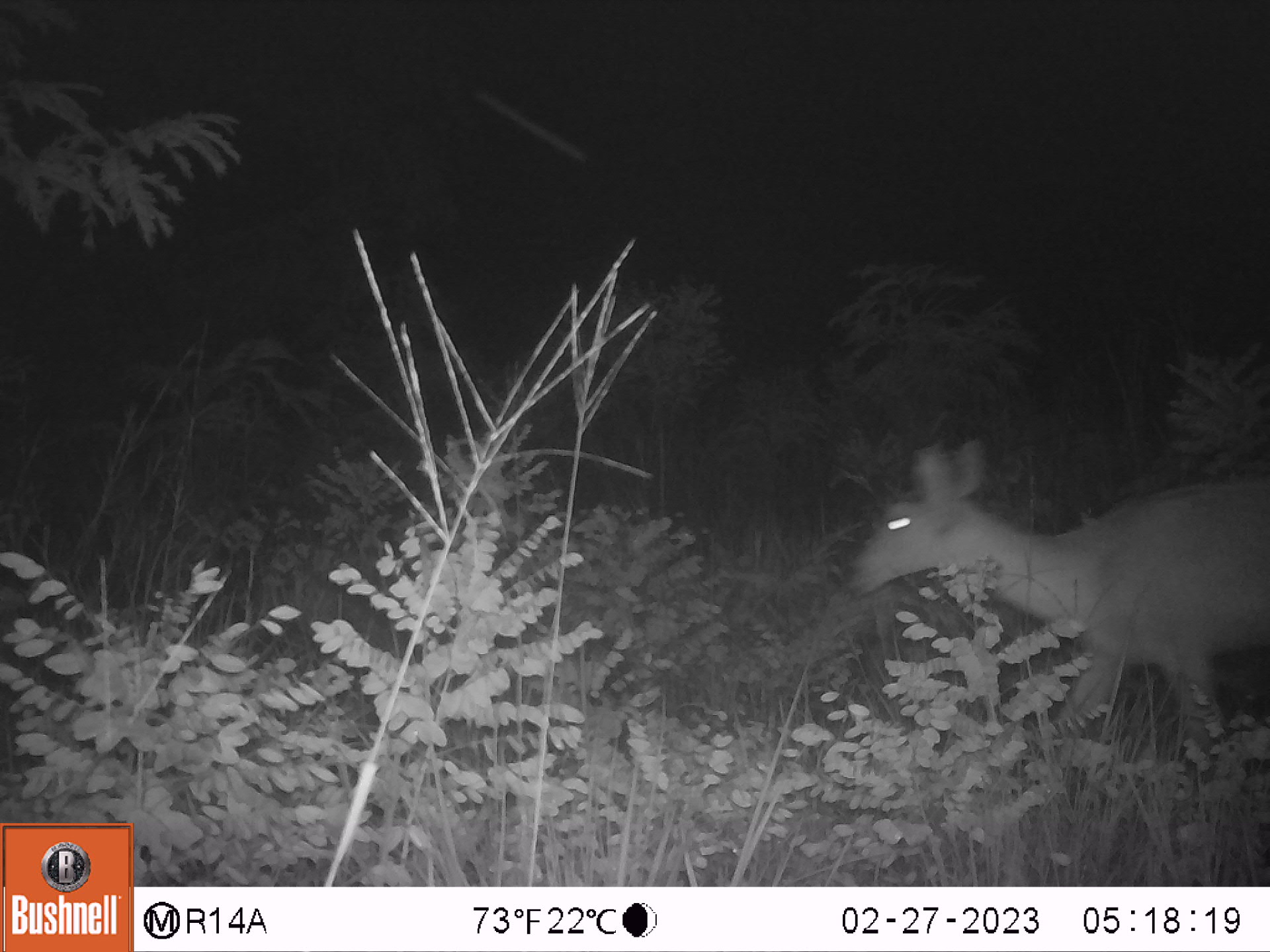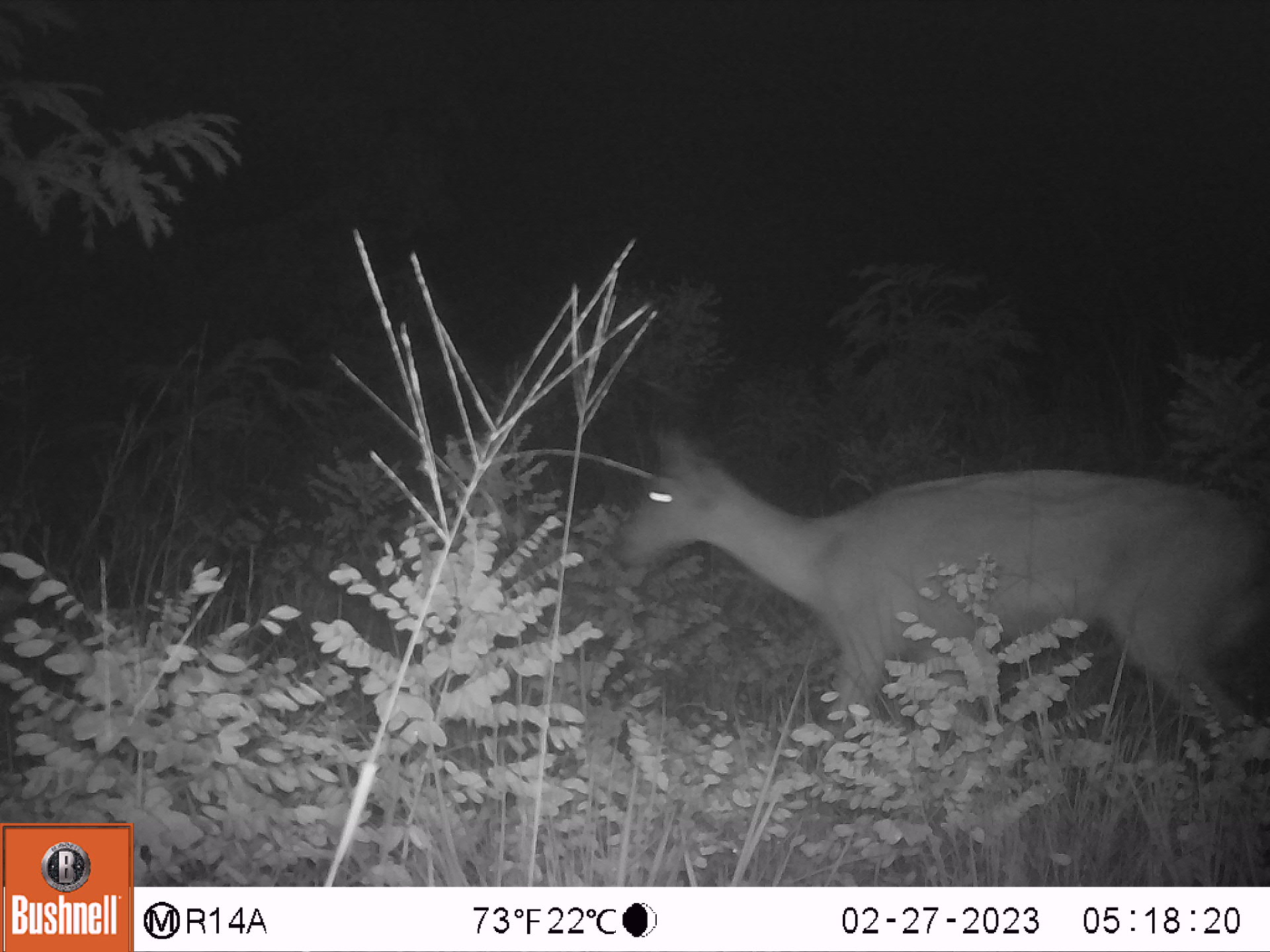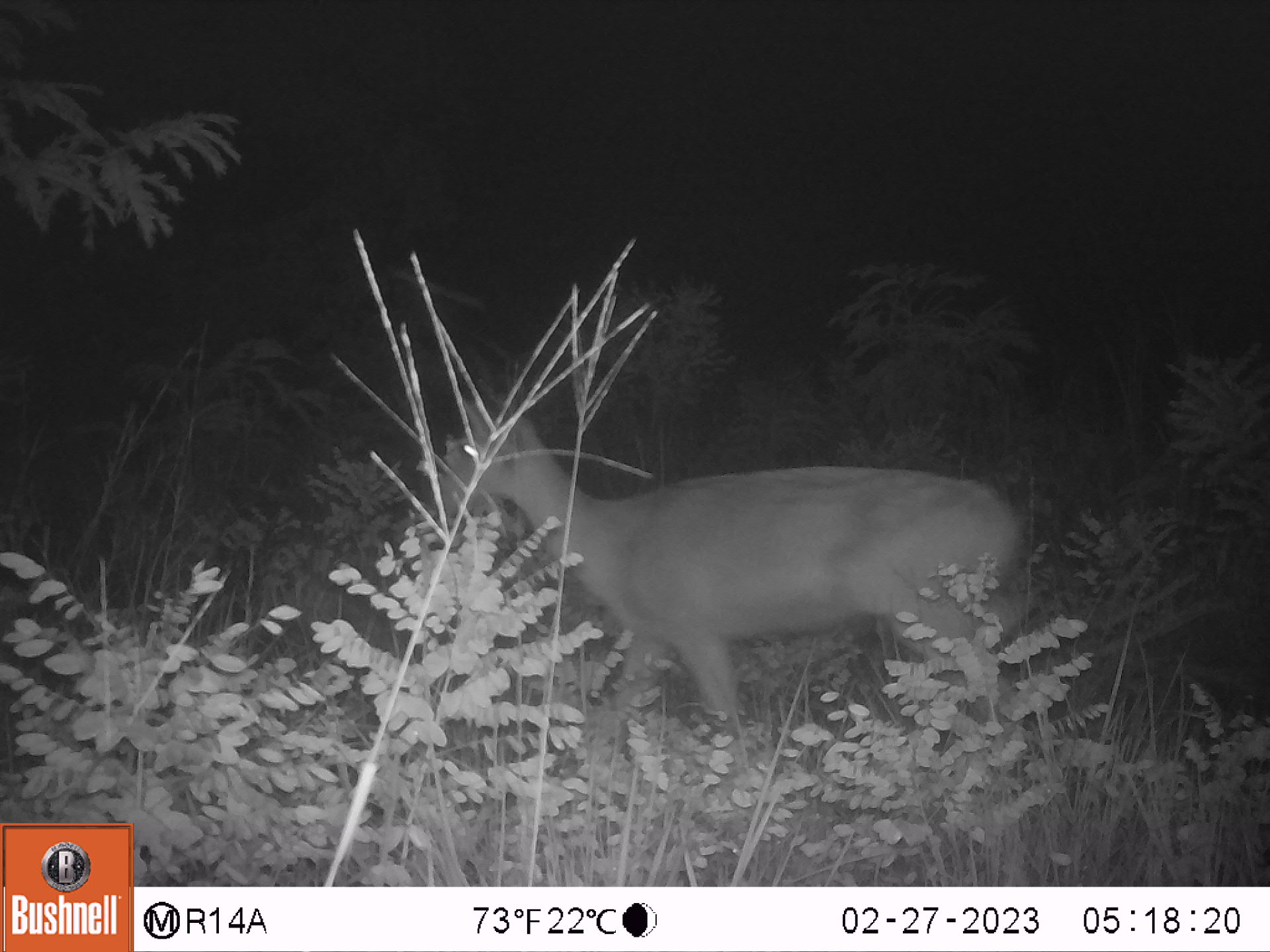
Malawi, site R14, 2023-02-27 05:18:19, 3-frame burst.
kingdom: Animalia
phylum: Chordata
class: Mammalia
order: Artiodactyla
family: Bovidae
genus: Redunca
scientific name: Redunca arundinum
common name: southern reedbuck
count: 1